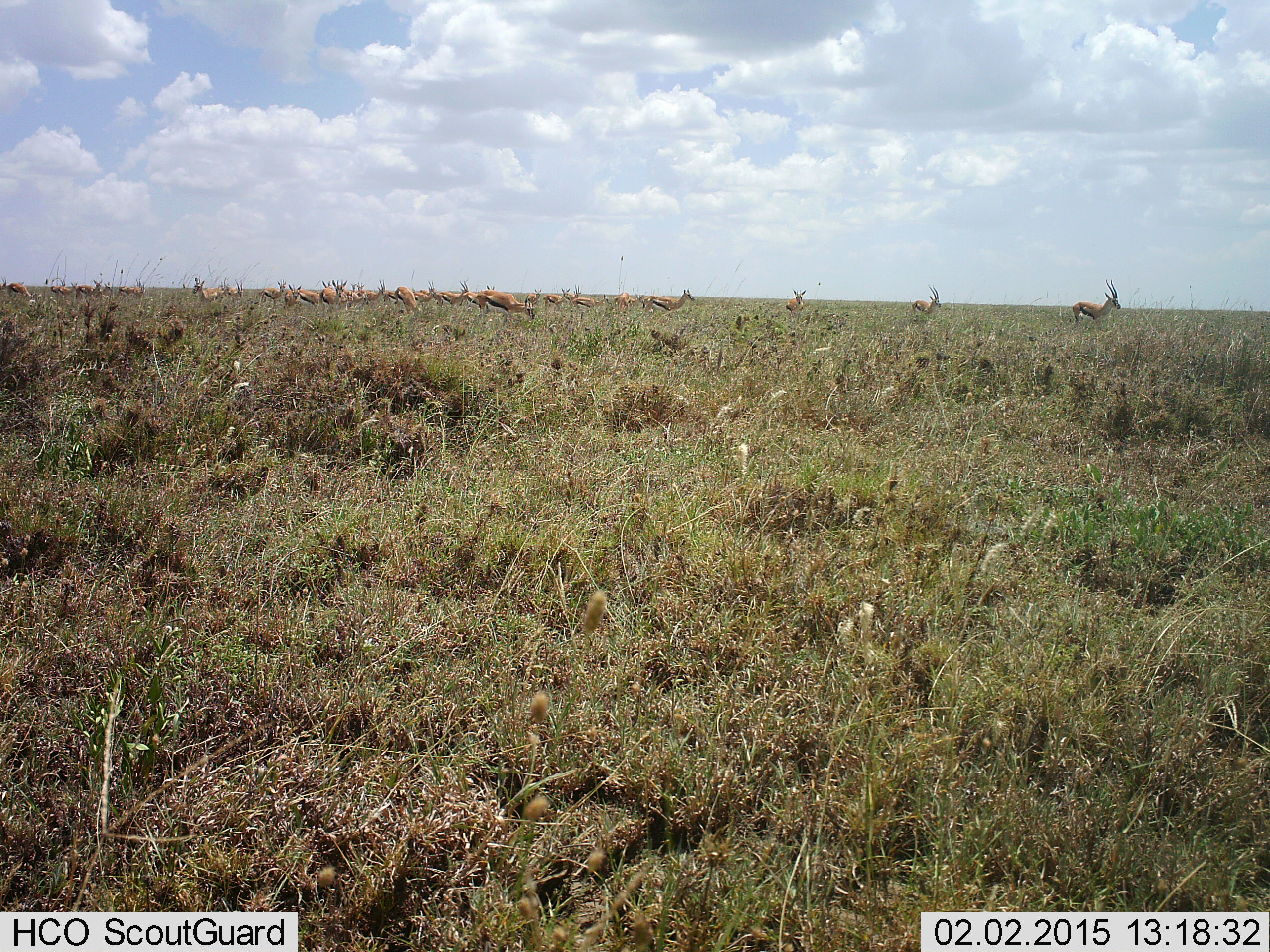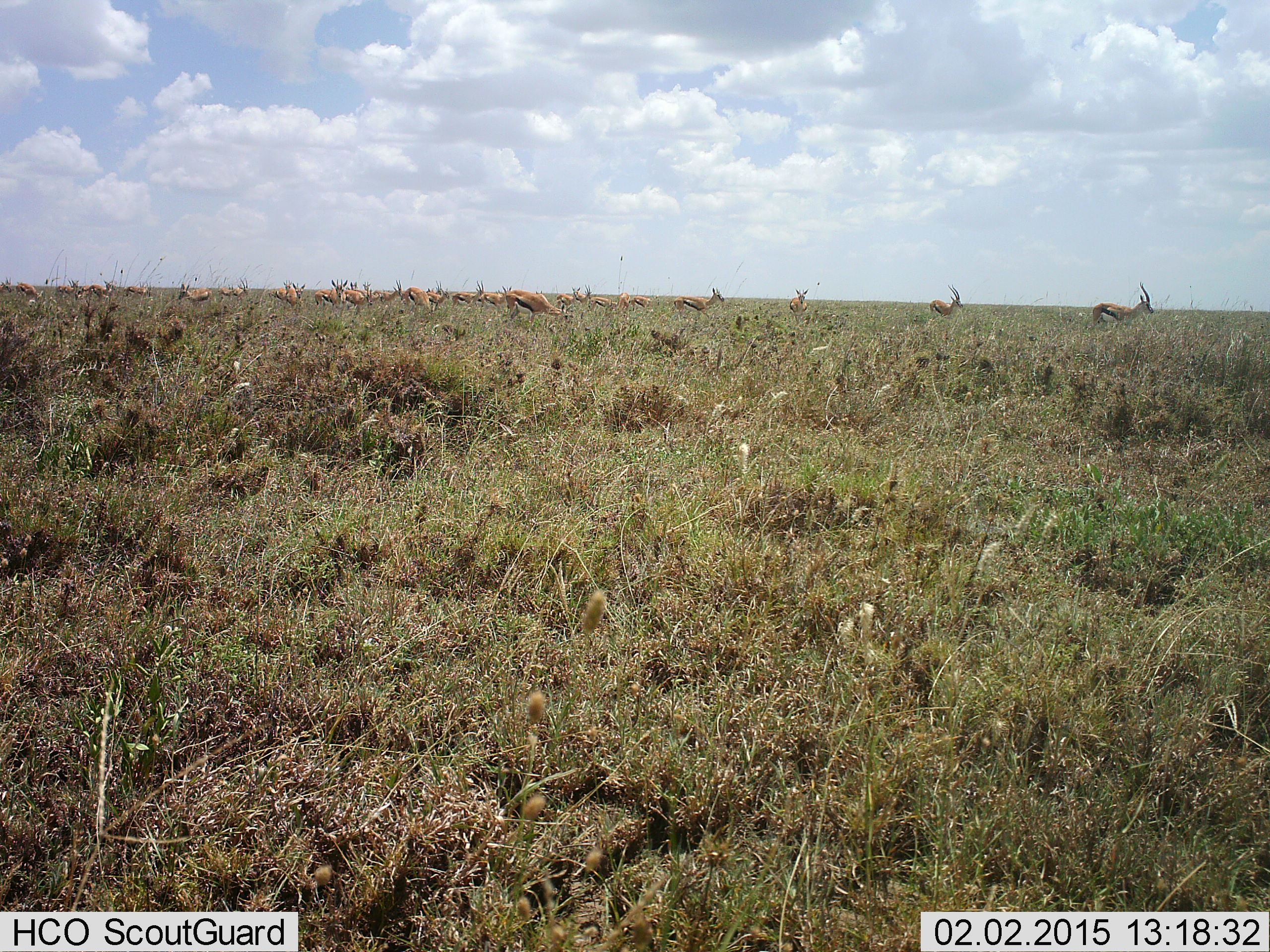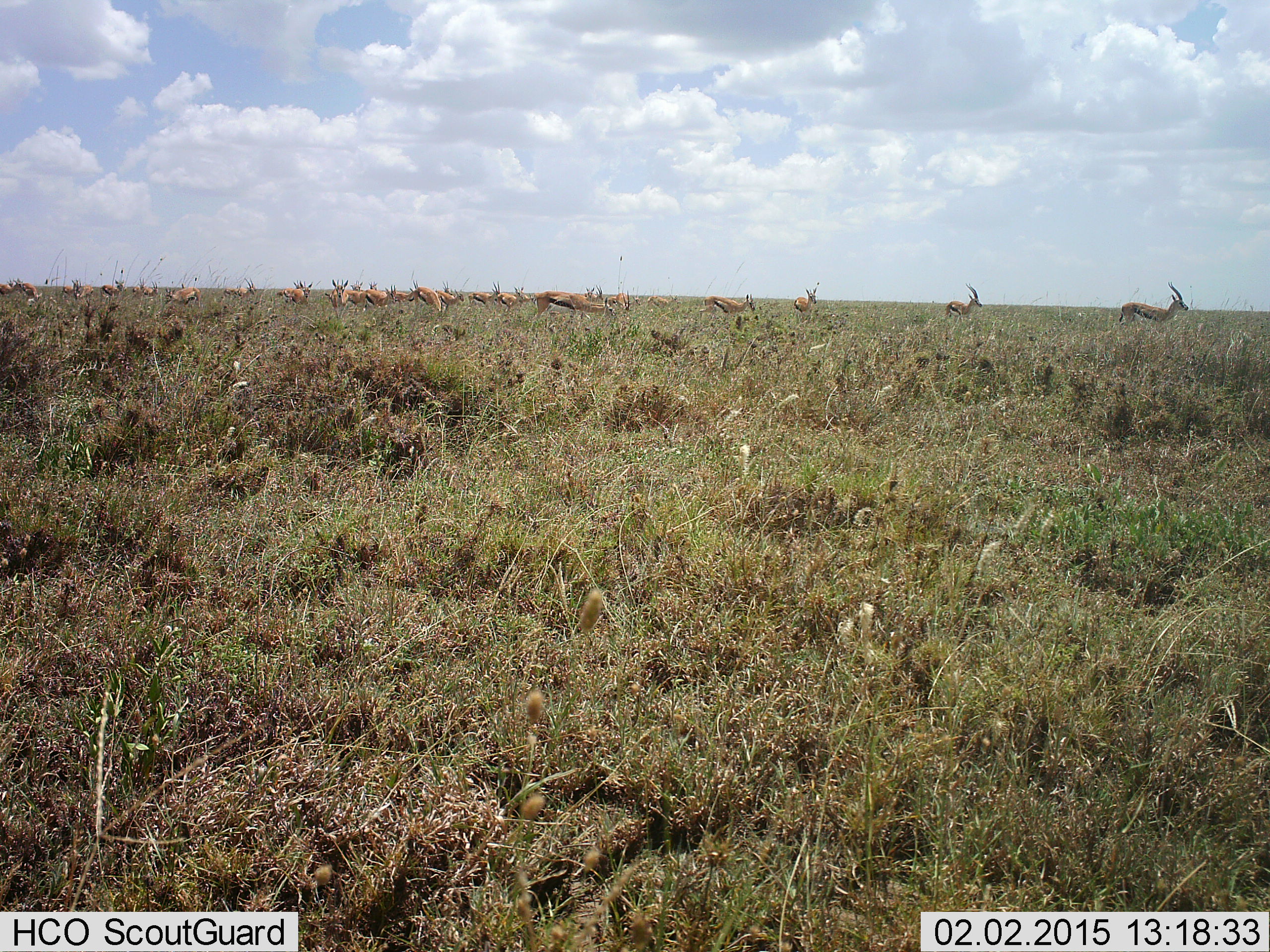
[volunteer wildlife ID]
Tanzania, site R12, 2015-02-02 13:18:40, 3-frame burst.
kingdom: Animalia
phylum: Chordata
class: Mammalia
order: Artiodactyla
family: Bovidae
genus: Eudorcas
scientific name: Eudorcas thomsonii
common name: thomson's gazelle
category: gazellethomsons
Gazellethomsons (thomson's gazelle) (Eudorcas thomsonii), count 11-50. Behavior (volunteer vote fractions): standing 10%, resting 0%, moving 90%, interacting 0%. Young present (vote fraction): 0%. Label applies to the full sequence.